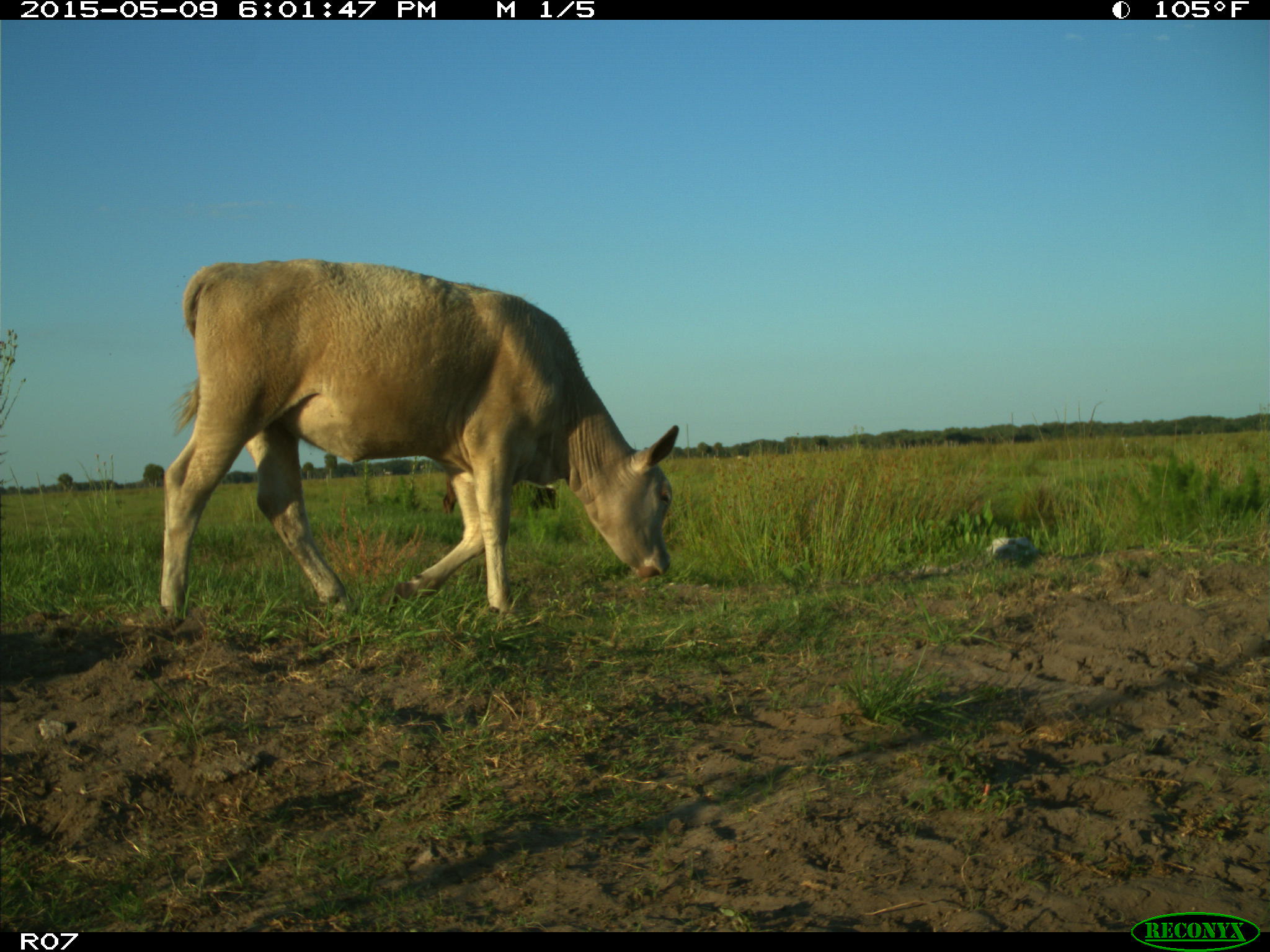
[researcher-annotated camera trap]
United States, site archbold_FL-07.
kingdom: Animalia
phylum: Chordata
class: Mammalia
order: Artiodactyla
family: Bovidae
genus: Bos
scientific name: Bos taurus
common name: domestic cow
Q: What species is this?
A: Bos taurus (domestic cow).